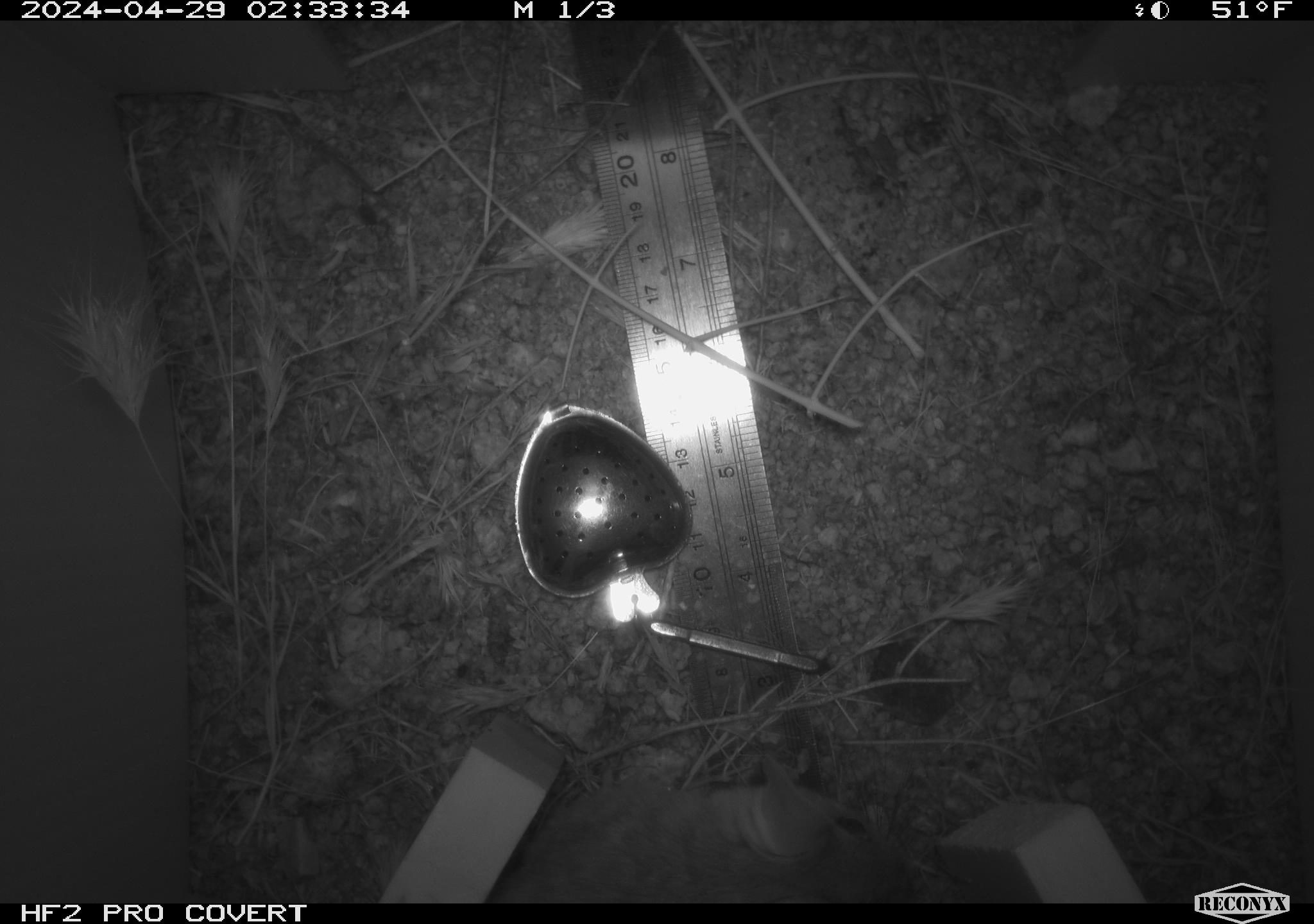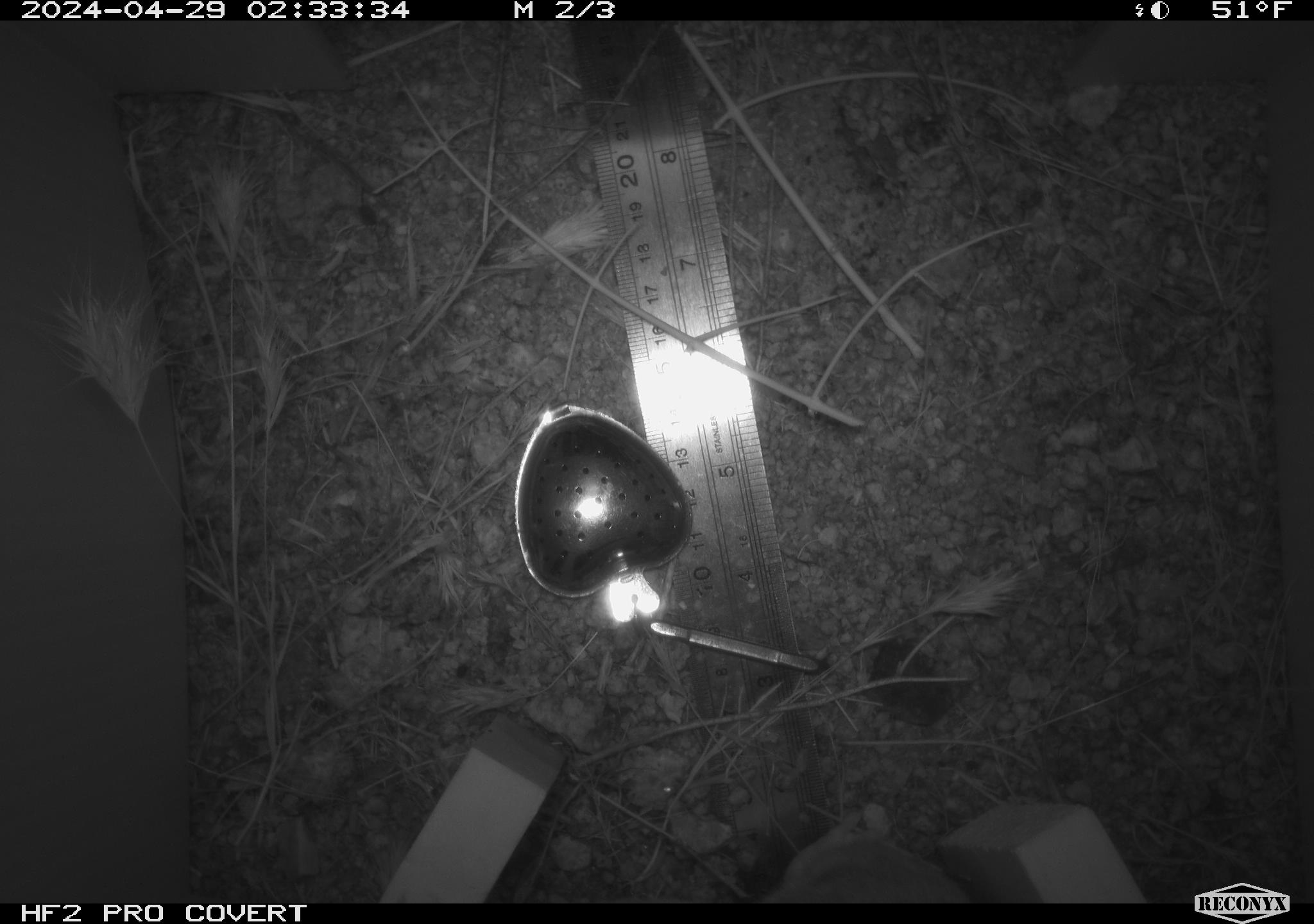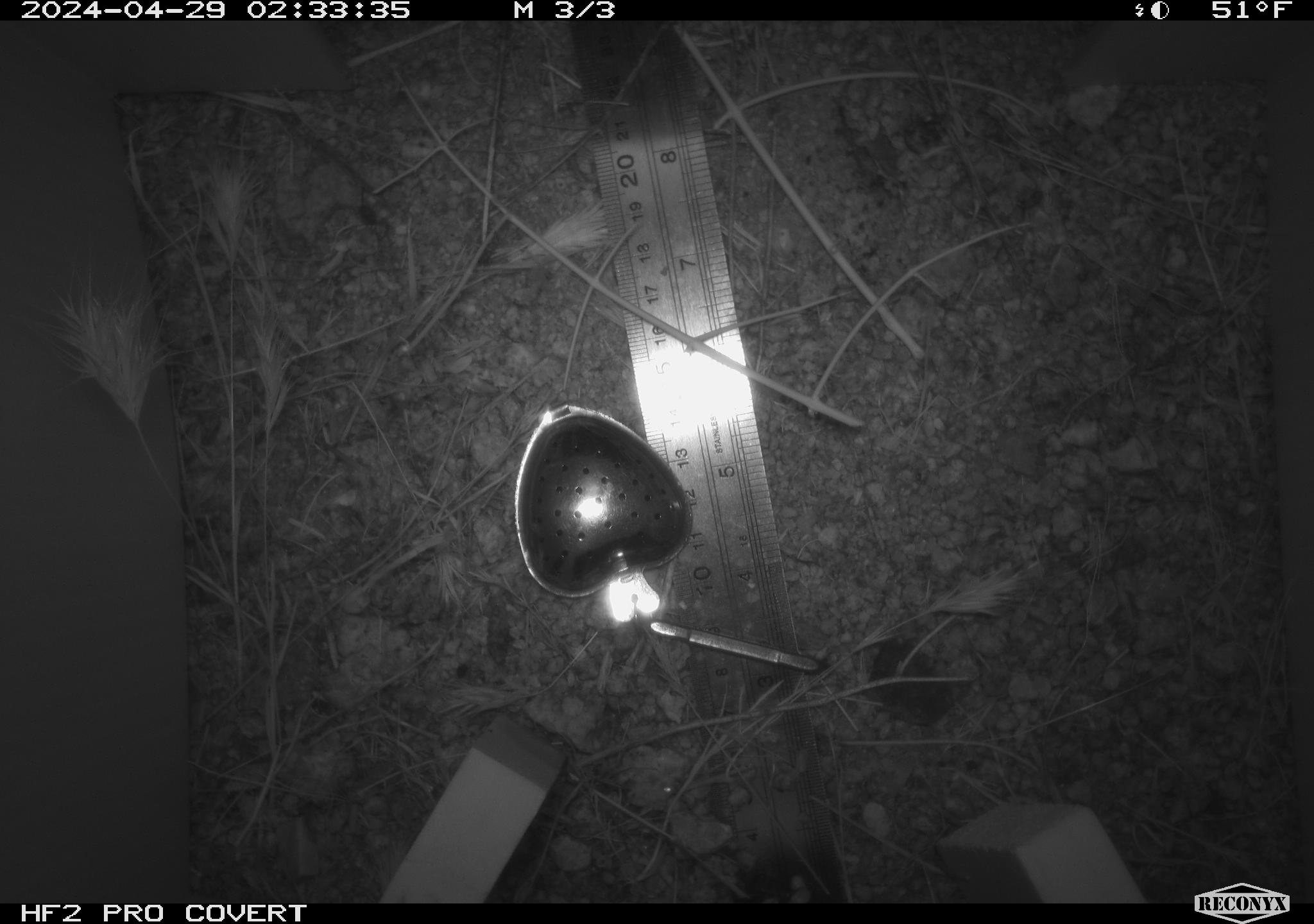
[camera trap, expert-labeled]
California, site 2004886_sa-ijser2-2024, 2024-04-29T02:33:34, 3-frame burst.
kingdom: Animalia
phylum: Chordata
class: Mammalia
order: Rodentia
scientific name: Rodentia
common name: woodrat or rat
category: woodrat or rat species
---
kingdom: Animalia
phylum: Chordata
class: Mammalia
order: Rodentia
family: Heteromyidae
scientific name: Heteromyidae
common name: kangaroo rats and pocket mice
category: heteromyidae family